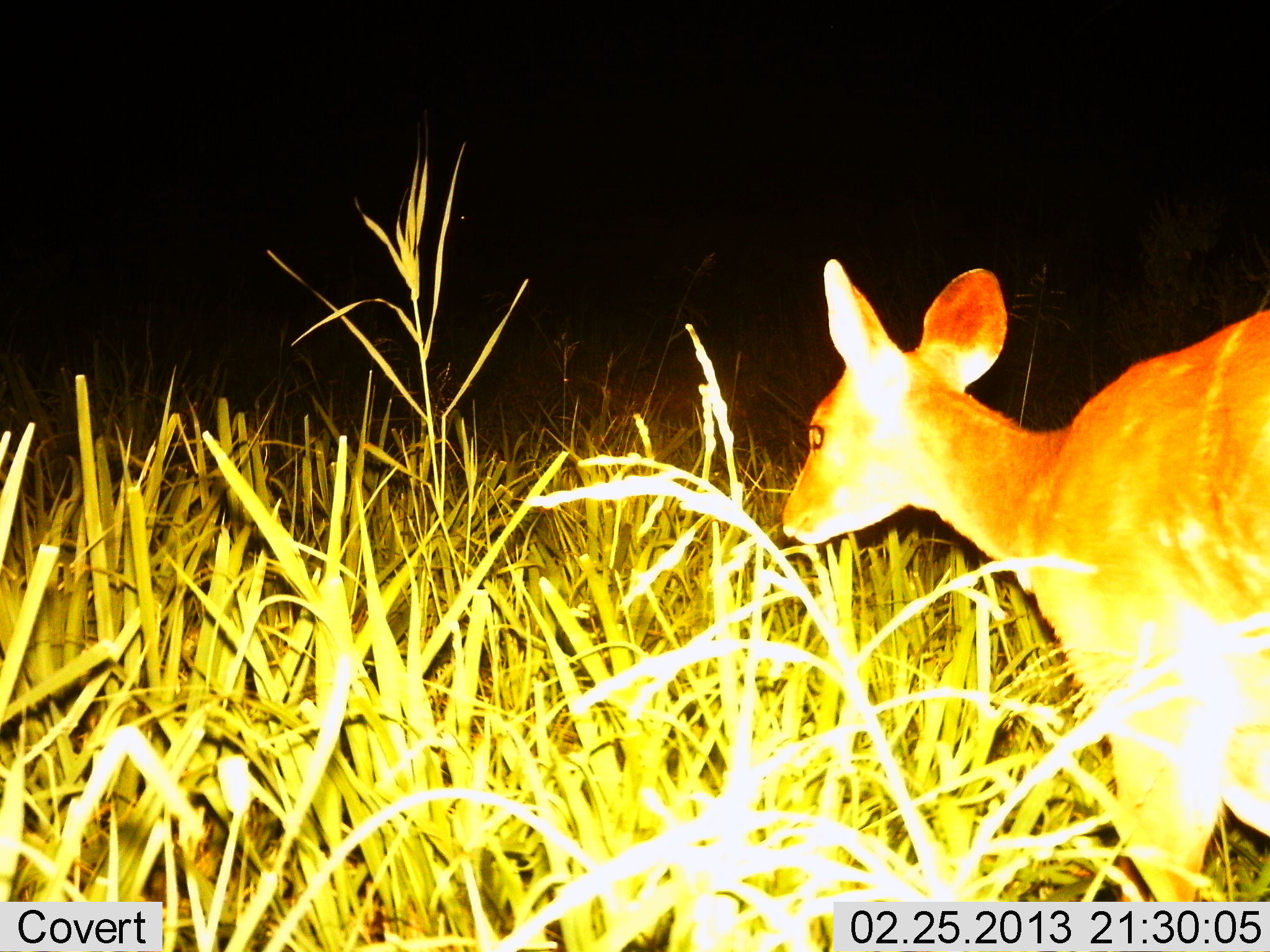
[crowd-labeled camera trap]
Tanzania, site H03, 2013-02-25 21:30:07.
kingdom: Animalia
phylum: Chordata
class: Mammalia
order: Artiodactyla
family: Bovidae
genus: Redunca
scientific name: Redunca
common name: reedbuck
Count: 1.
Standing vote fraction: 36%.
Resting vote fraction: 0%.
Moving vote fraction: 50%.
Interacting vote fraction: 0%.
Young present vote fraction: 0%.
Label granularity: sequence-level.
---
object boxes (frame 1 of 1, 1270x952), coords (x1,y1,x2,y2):
animal: (779,258,1269,900)